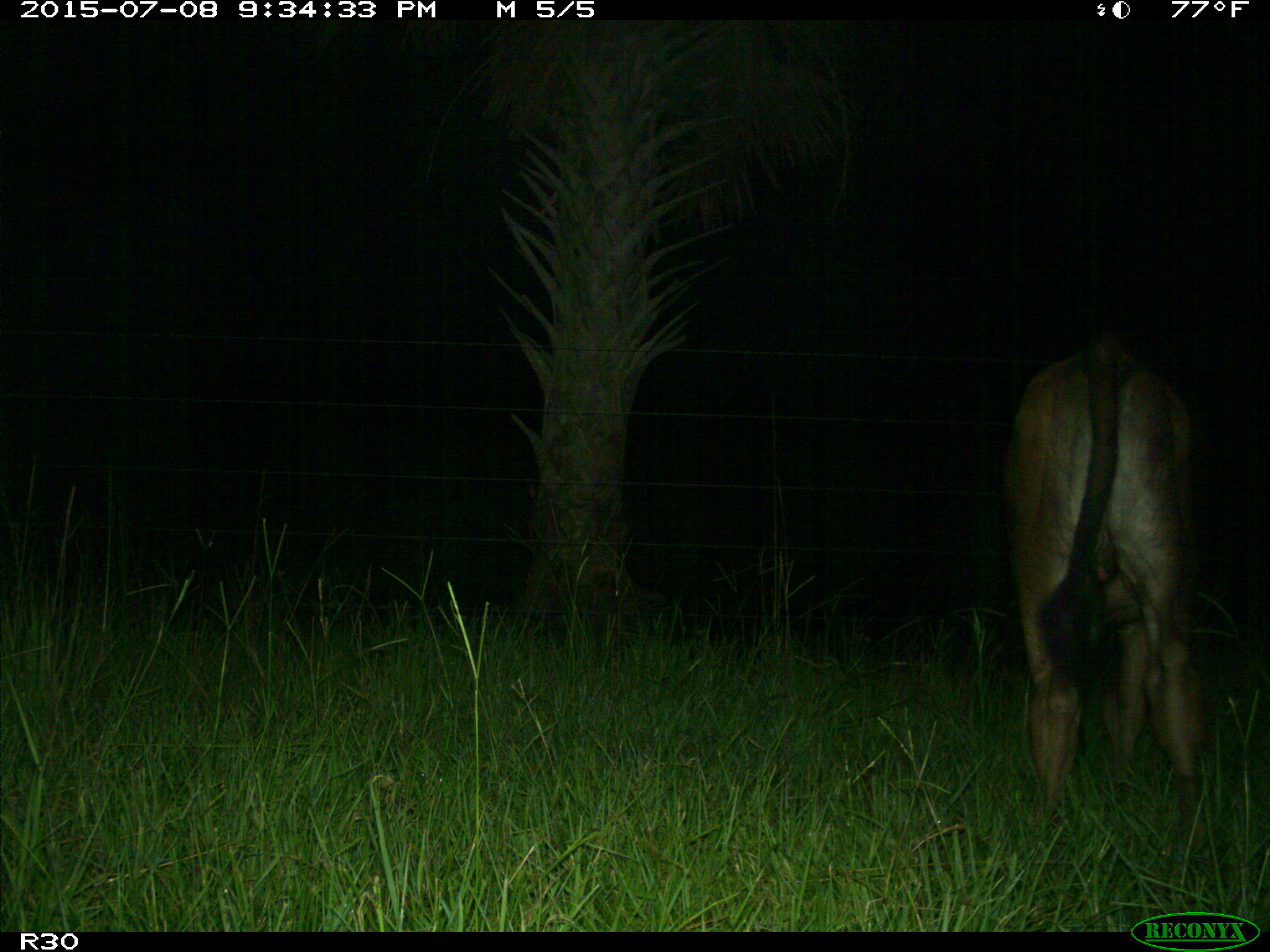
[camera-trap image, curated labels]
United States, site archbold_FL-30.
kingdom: Animalia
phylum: Chordata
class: Mammalia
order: Artiodactyla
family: Bovidae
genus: Bos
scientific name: Bos taurus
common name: domestic cow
Bos taurus (domestic cow).